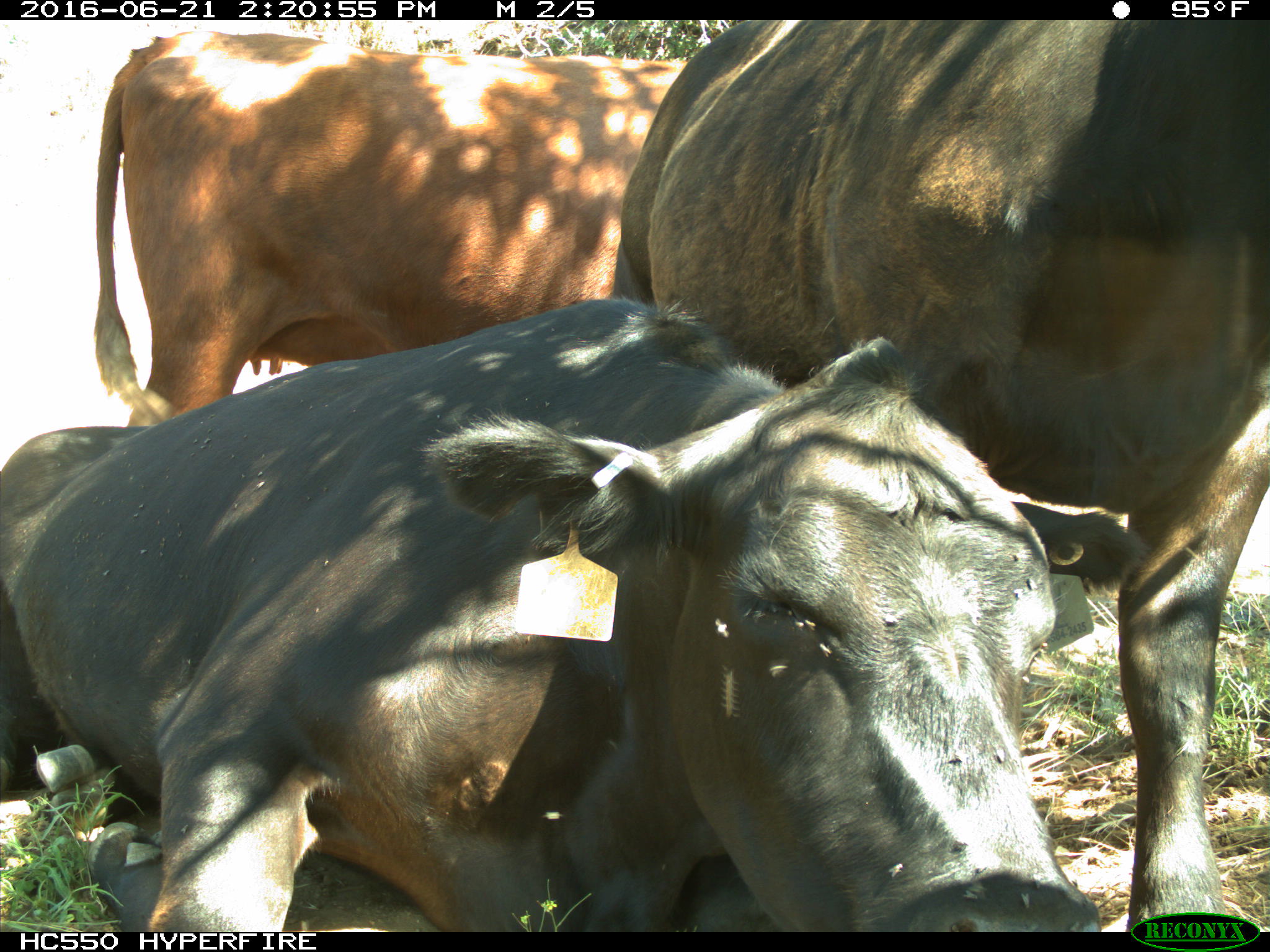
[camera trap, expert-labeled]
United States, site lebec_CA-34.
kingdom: Animalia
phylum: Chordata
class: Mammalia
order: Artiodactyla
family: Bovidae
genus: Bos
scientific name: Bos taurus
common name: domestic cow